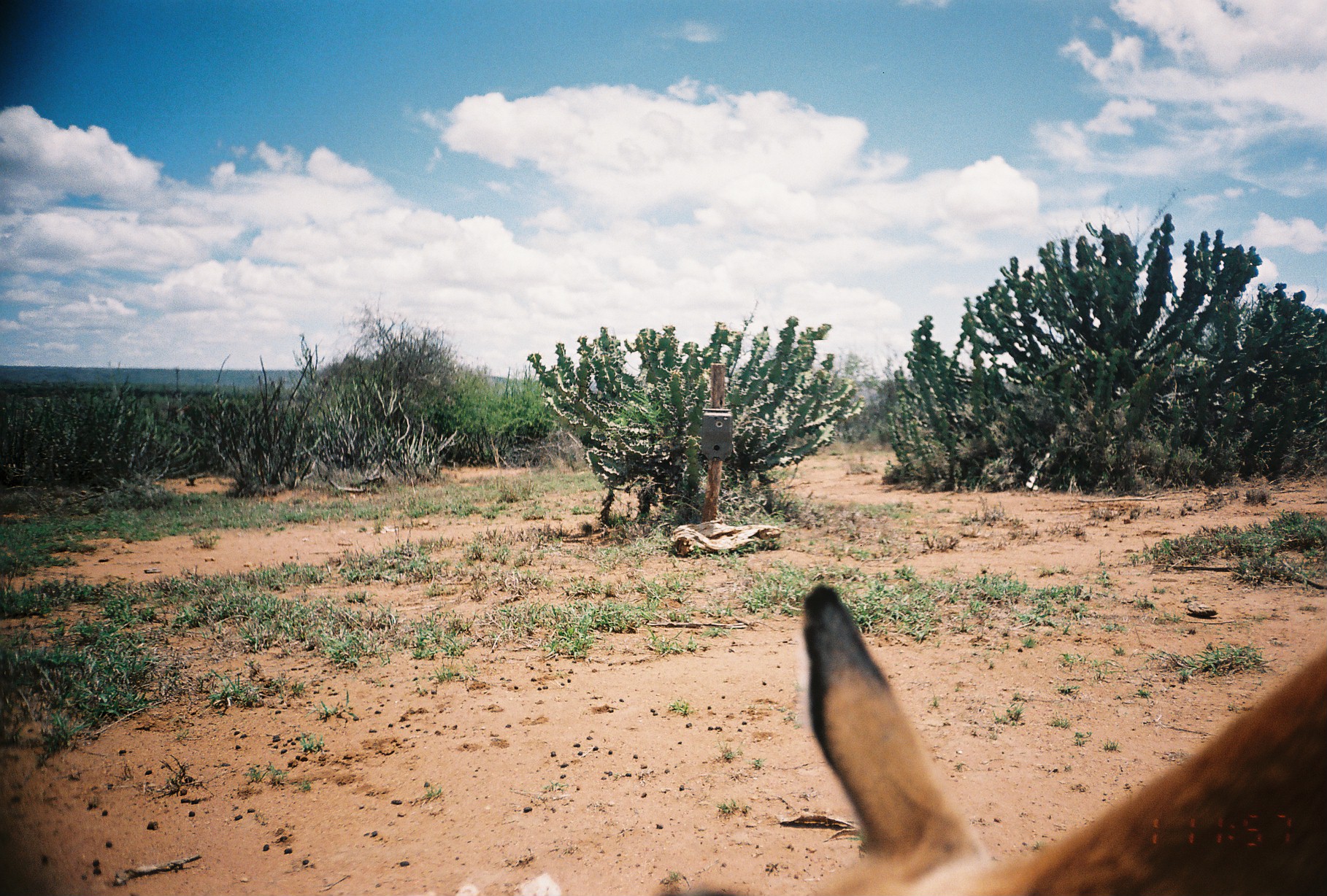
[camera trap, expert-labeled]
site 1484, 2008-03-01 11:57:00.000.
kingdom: Animalia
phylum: Chordata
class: Mammalia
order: Artiodactyla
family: Bovidae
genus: Aepyceros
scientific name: Aepyceros melampus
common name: impala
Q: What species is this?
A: Aepyceros melampus (impala).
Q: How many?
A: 1.